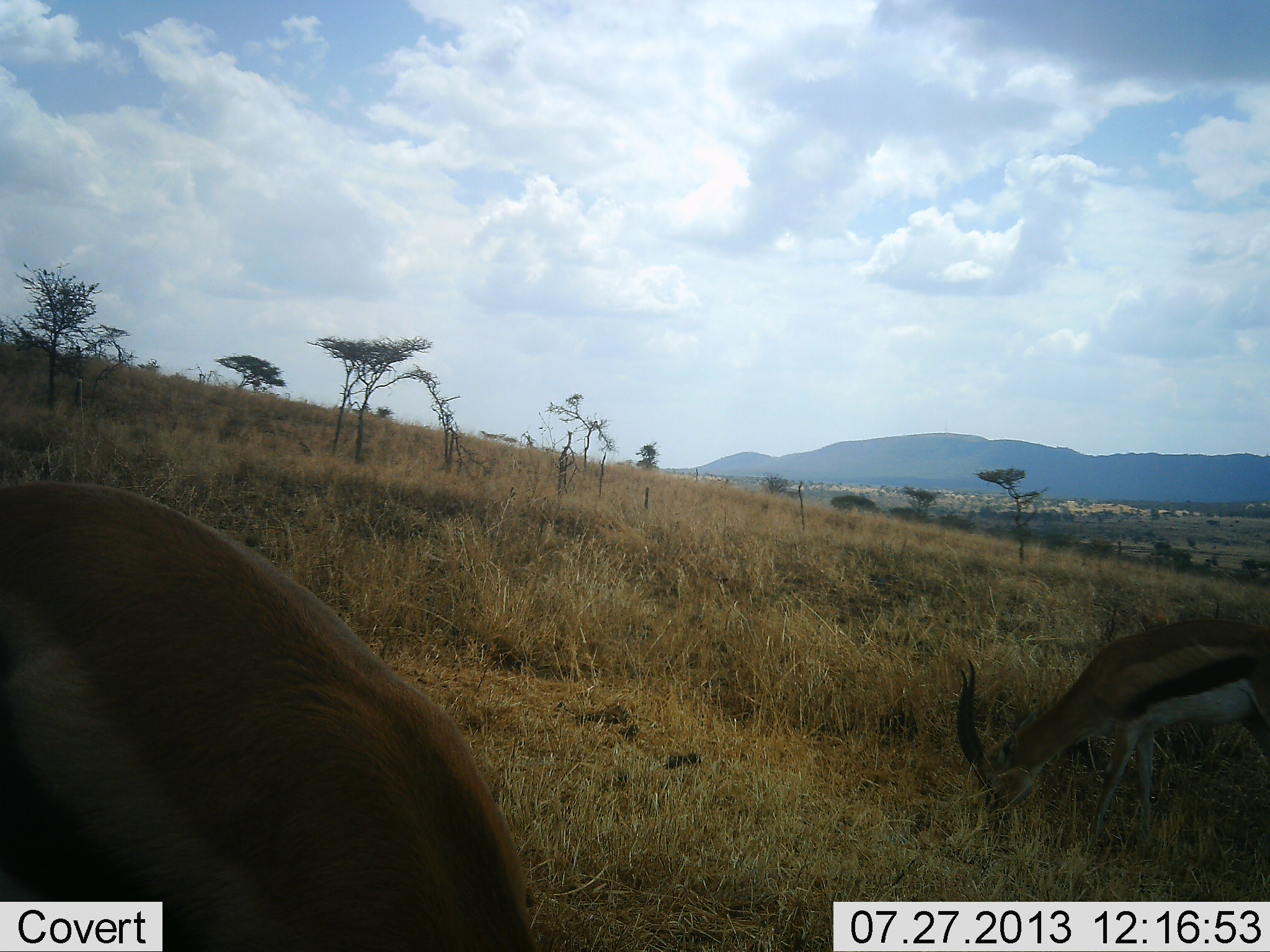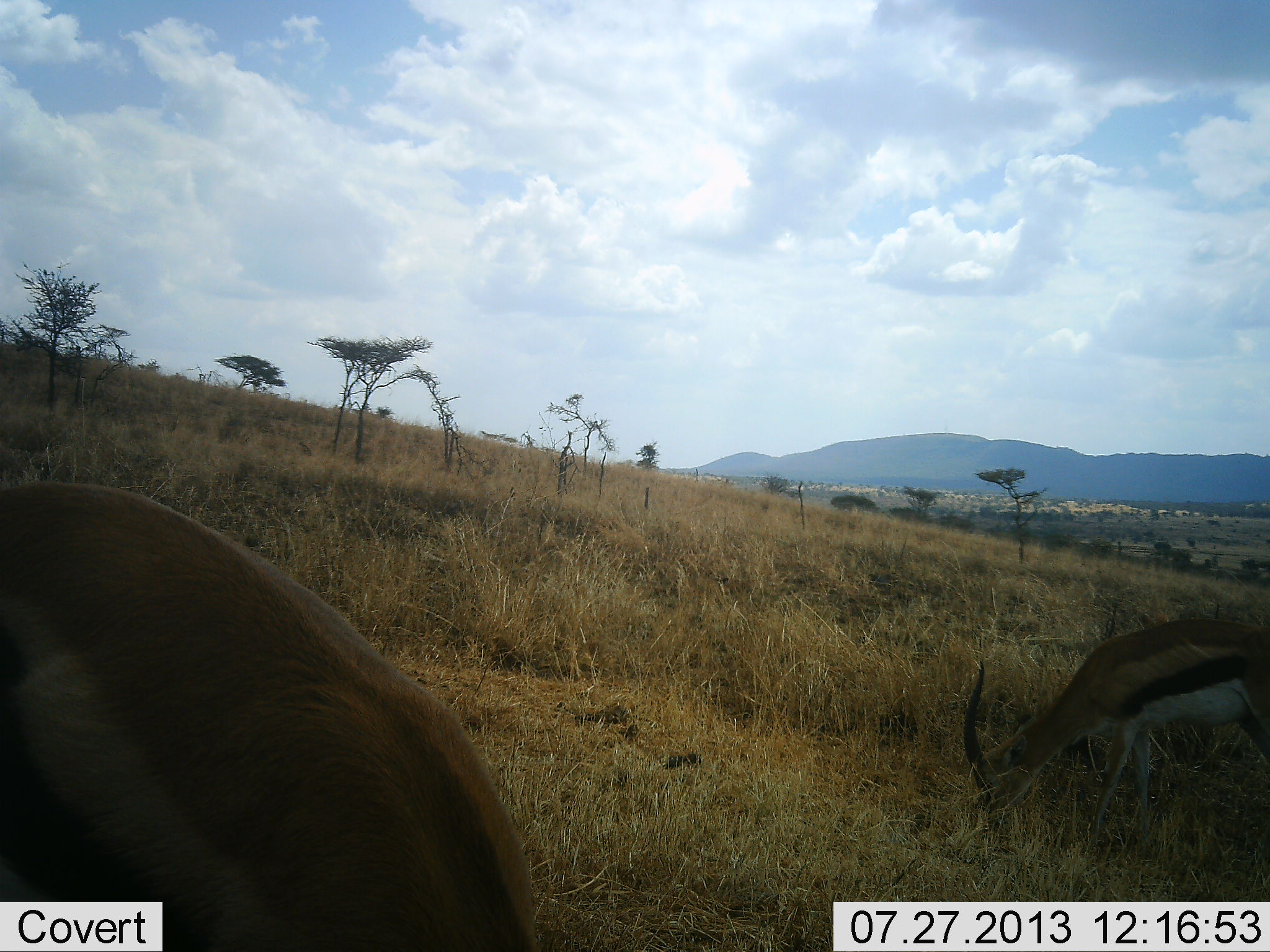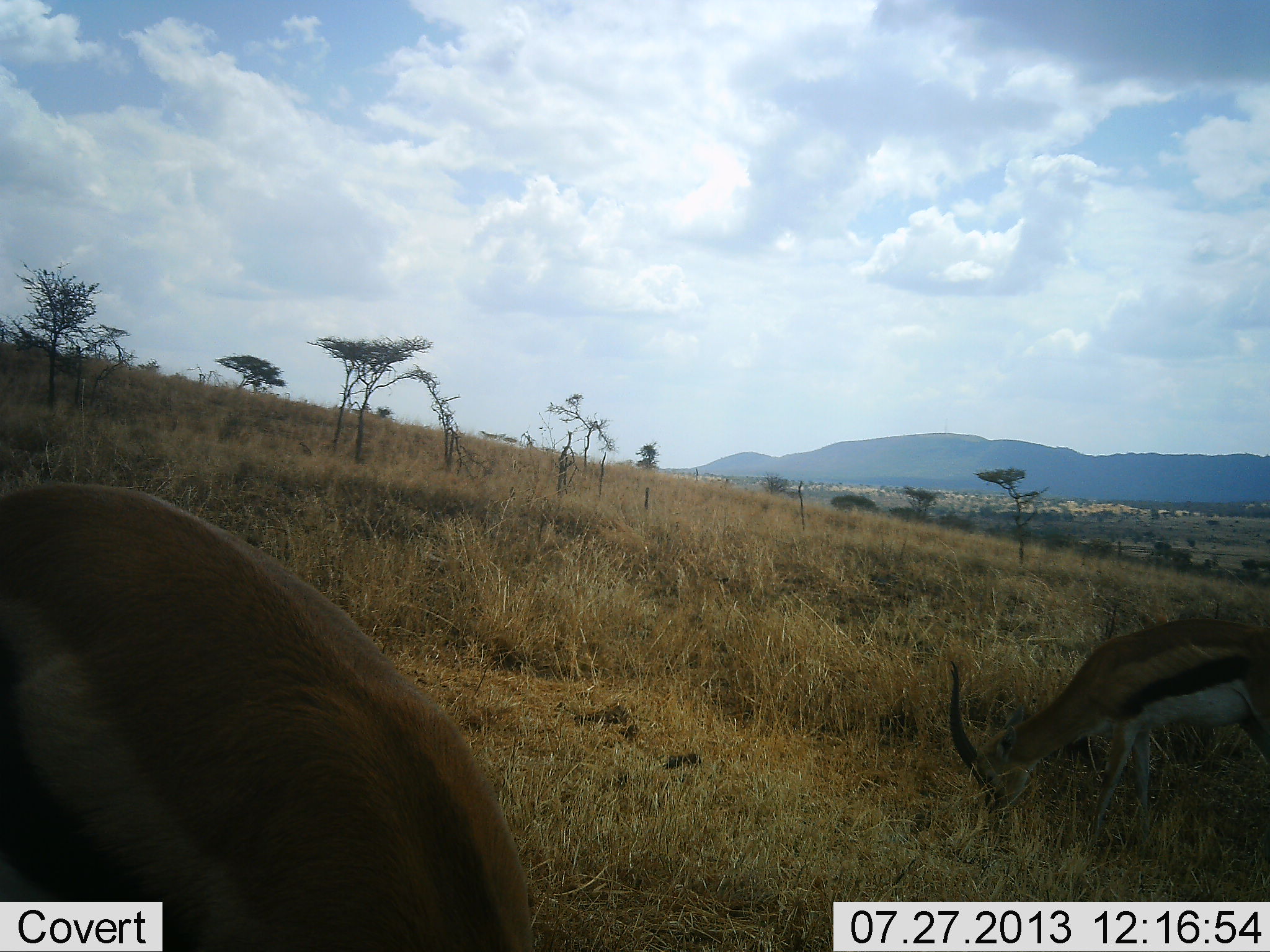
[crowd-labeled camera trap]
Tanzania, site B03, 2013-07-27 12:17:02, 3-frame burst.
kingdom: Animalia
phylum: Chordata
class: Mammalia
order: Artiodactyla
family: Bovidae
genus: Eudorcas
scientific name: Eudorcas thomsonii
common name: thomson's gazelle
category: gazellethomsons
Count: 2.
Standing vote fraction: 31%.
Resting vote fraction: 3%.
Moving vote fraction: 3%.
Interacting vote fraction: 0%.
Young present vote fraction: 0%.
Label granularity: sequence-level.